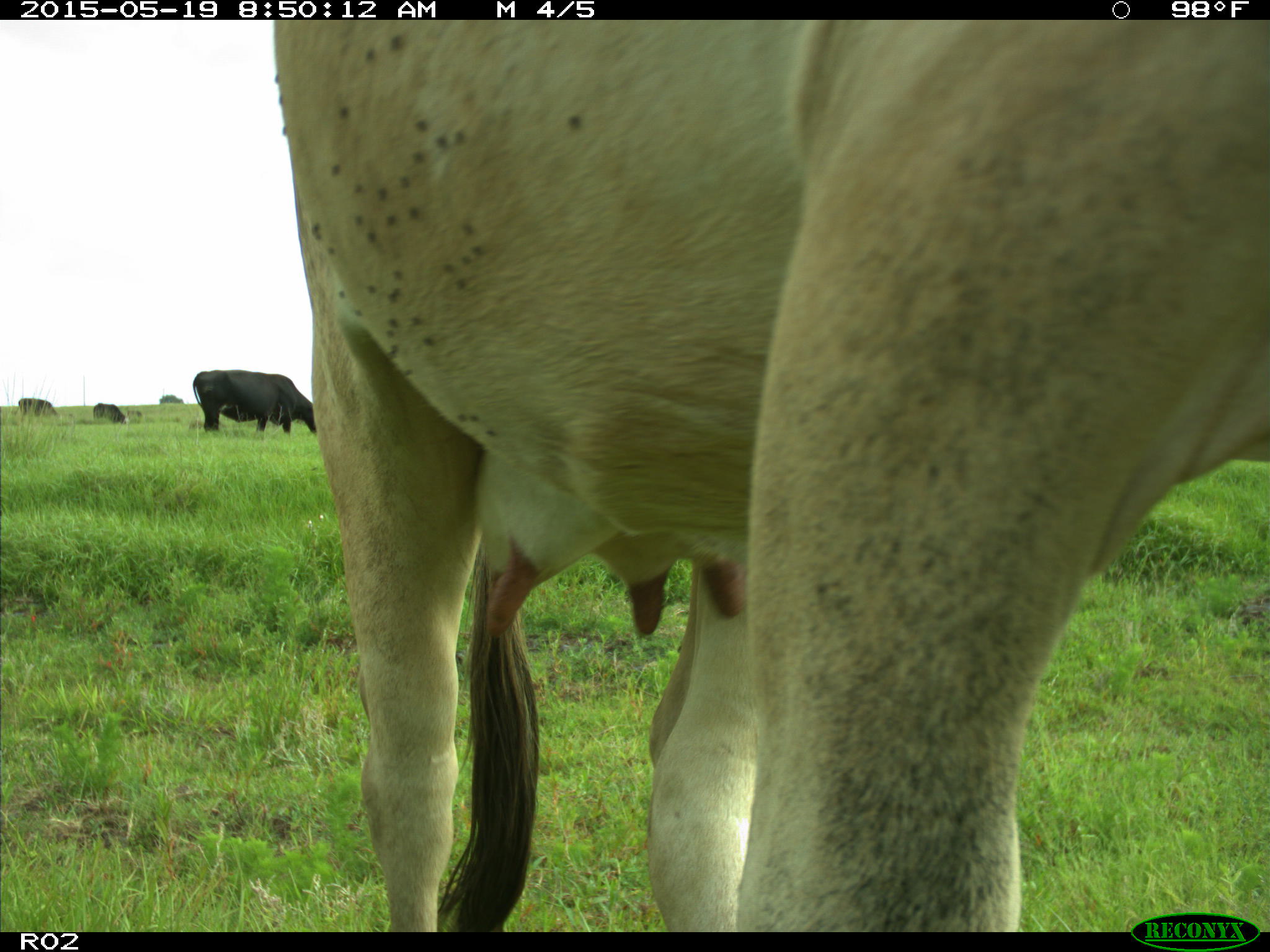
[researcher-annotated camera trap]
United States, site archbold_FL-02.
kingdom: Animalia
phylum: Chordata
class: Mammalia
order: Artiodactyla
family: Bovidae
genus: Bos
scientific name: Bos taurus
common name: domestic cow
Bos taurus (domestic cow).